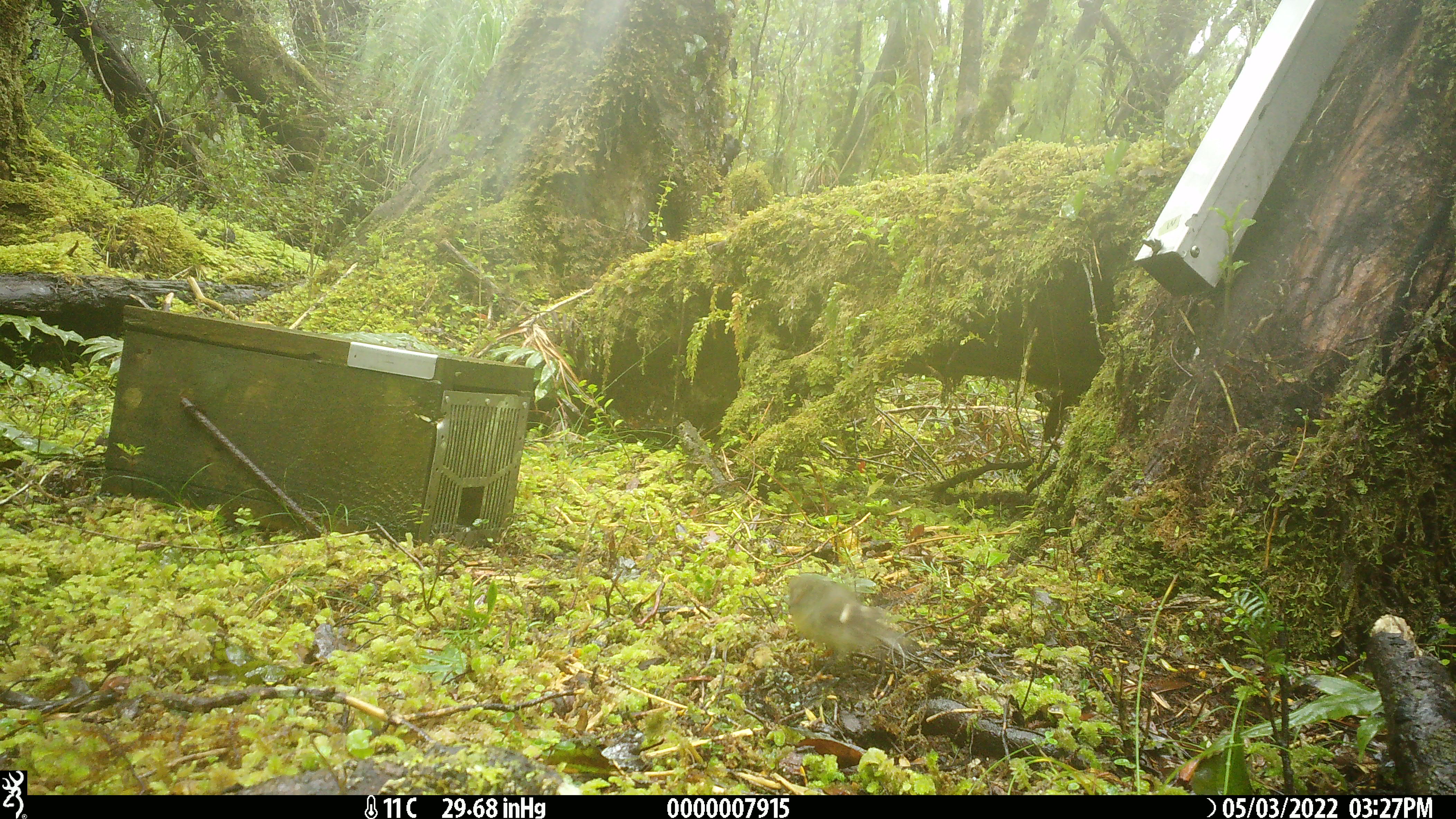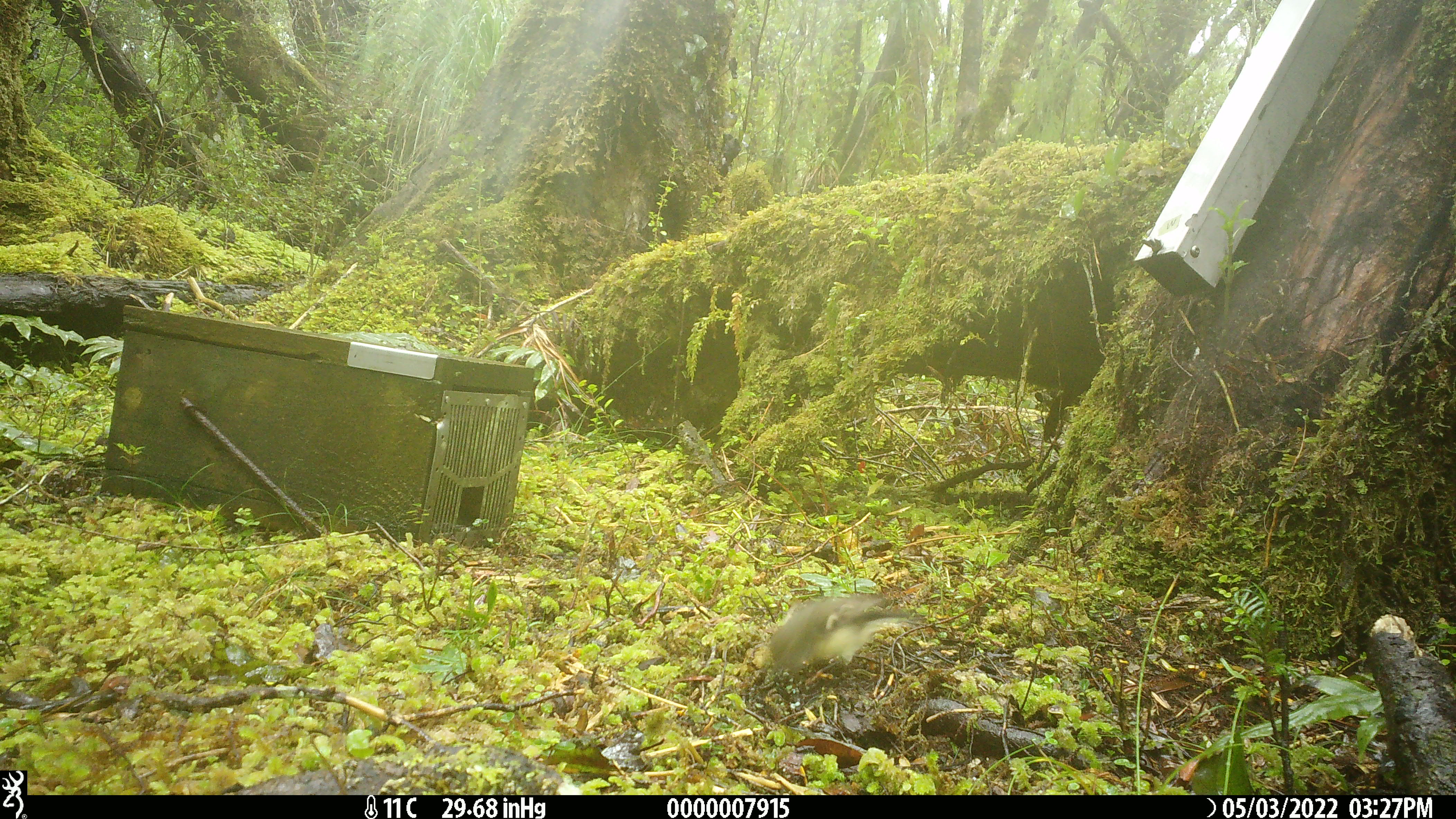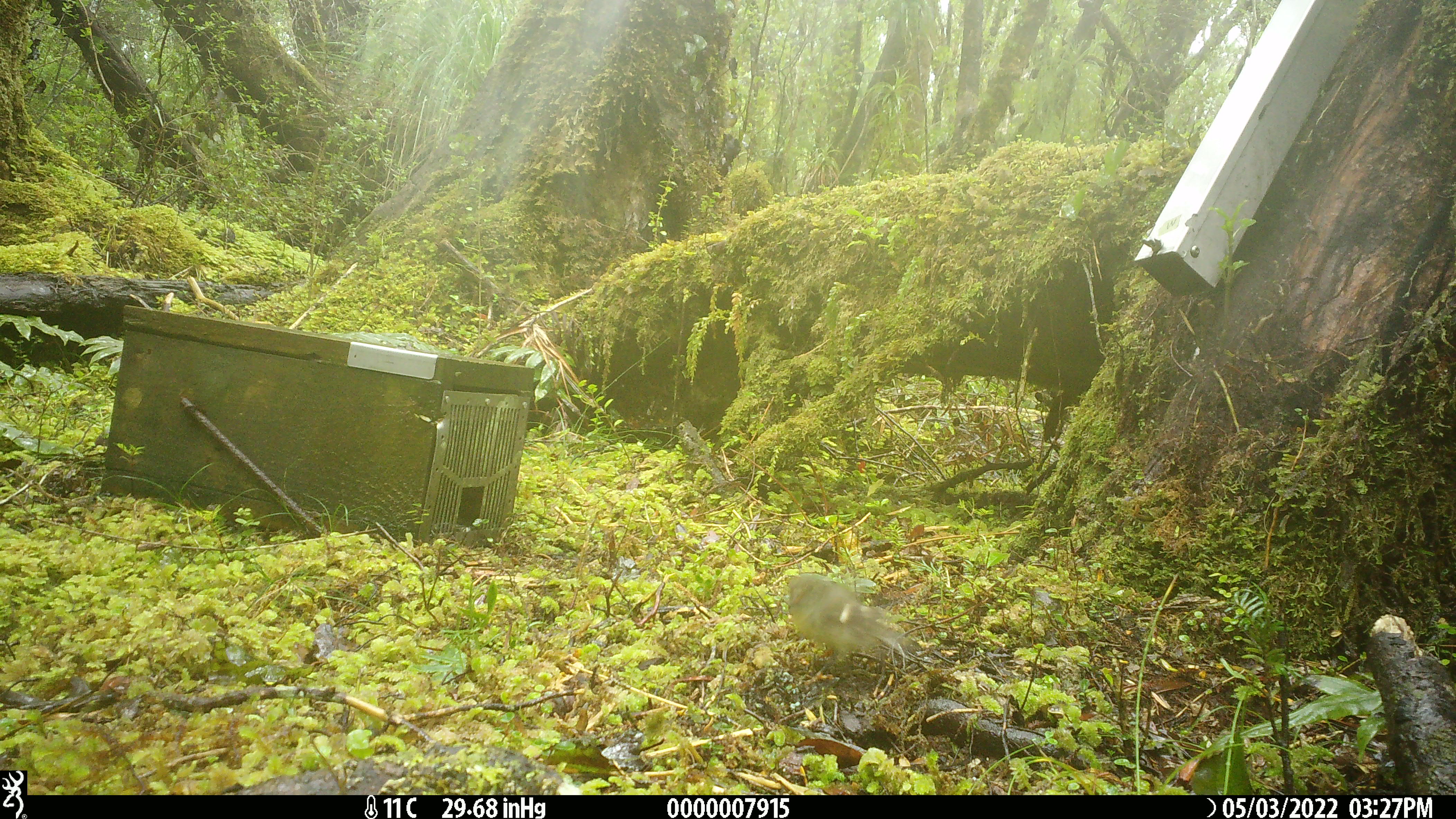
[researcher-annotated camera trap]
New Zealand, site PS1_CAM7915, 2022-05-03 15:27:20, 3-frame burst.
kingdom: Animalia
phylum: Chordata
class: Aves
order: Passeriformes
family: Petroicidae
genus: Petroica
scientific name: Petroica macrocephala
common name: tomtit